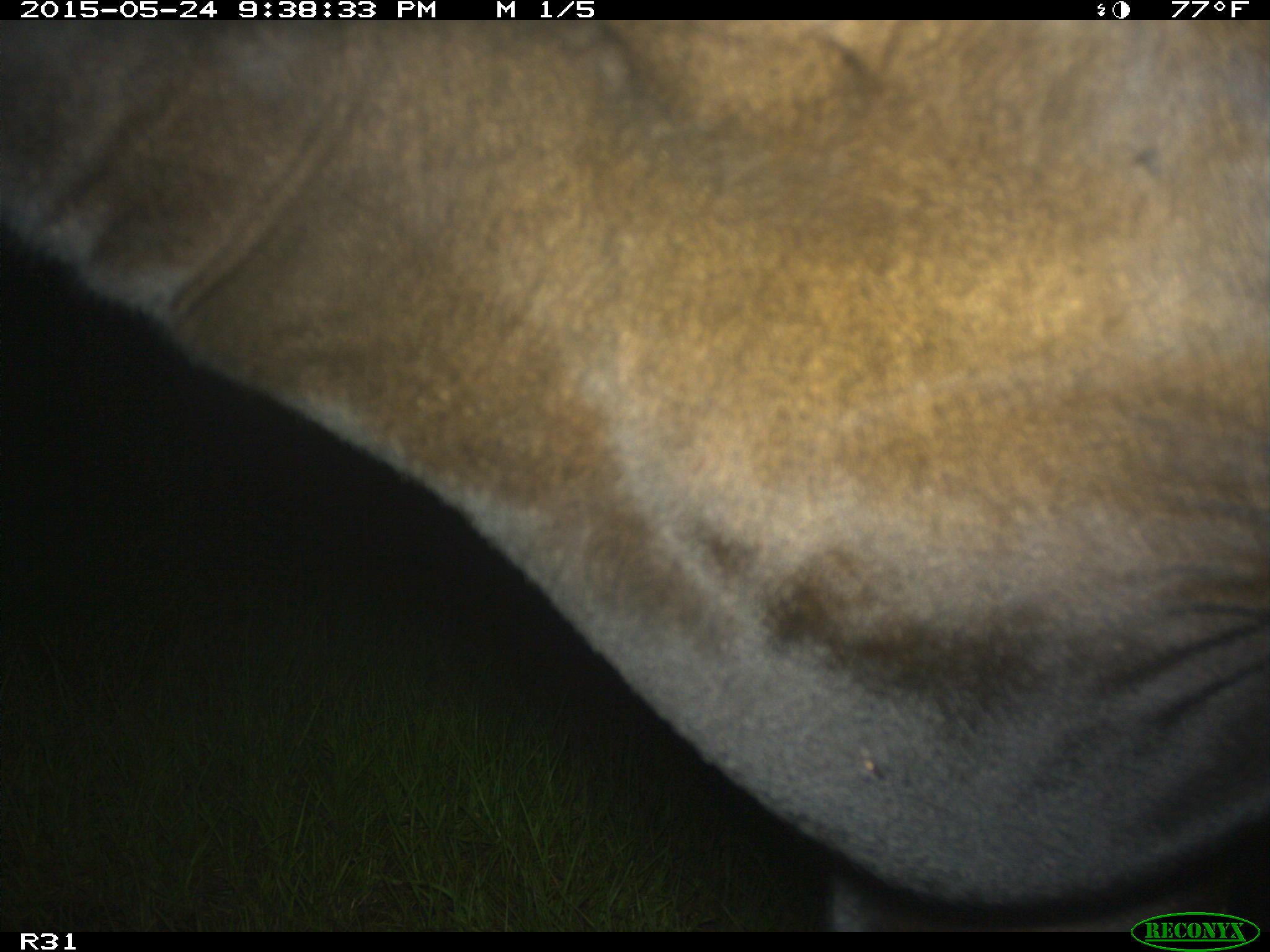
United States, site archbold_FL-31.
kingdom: Animalia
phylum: Chordata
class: Mammalia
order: Artiodactyla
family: Bovidae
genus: Bos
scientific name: Bos taurus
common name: domestic cow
Bos taurus (domestic cow).